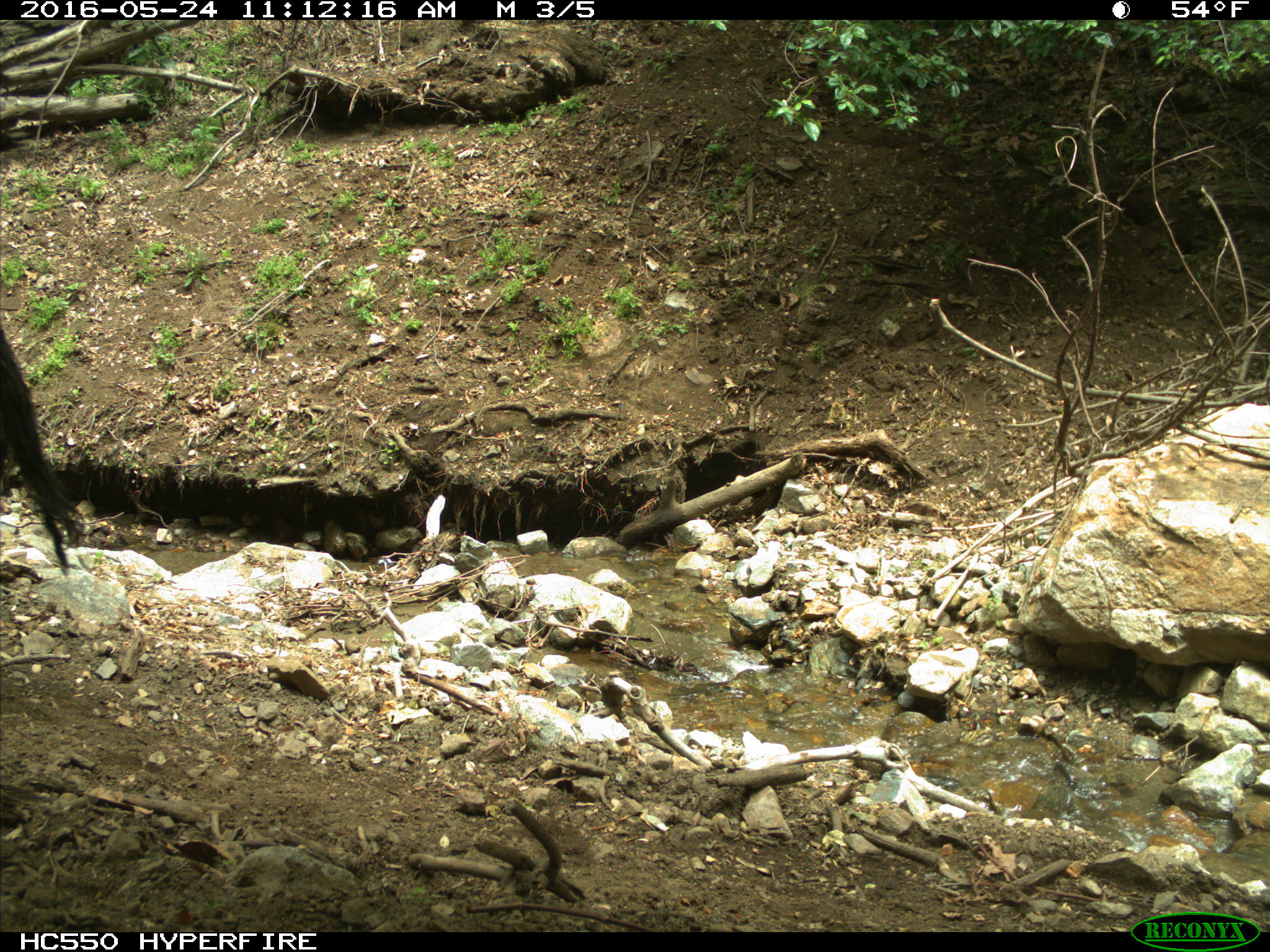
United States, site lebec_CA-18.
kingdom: Animalia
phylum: Chordata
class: Mammalia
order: Artiodactyla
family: Bovidae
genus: Bos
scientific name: Bos taurus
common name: domestic cow